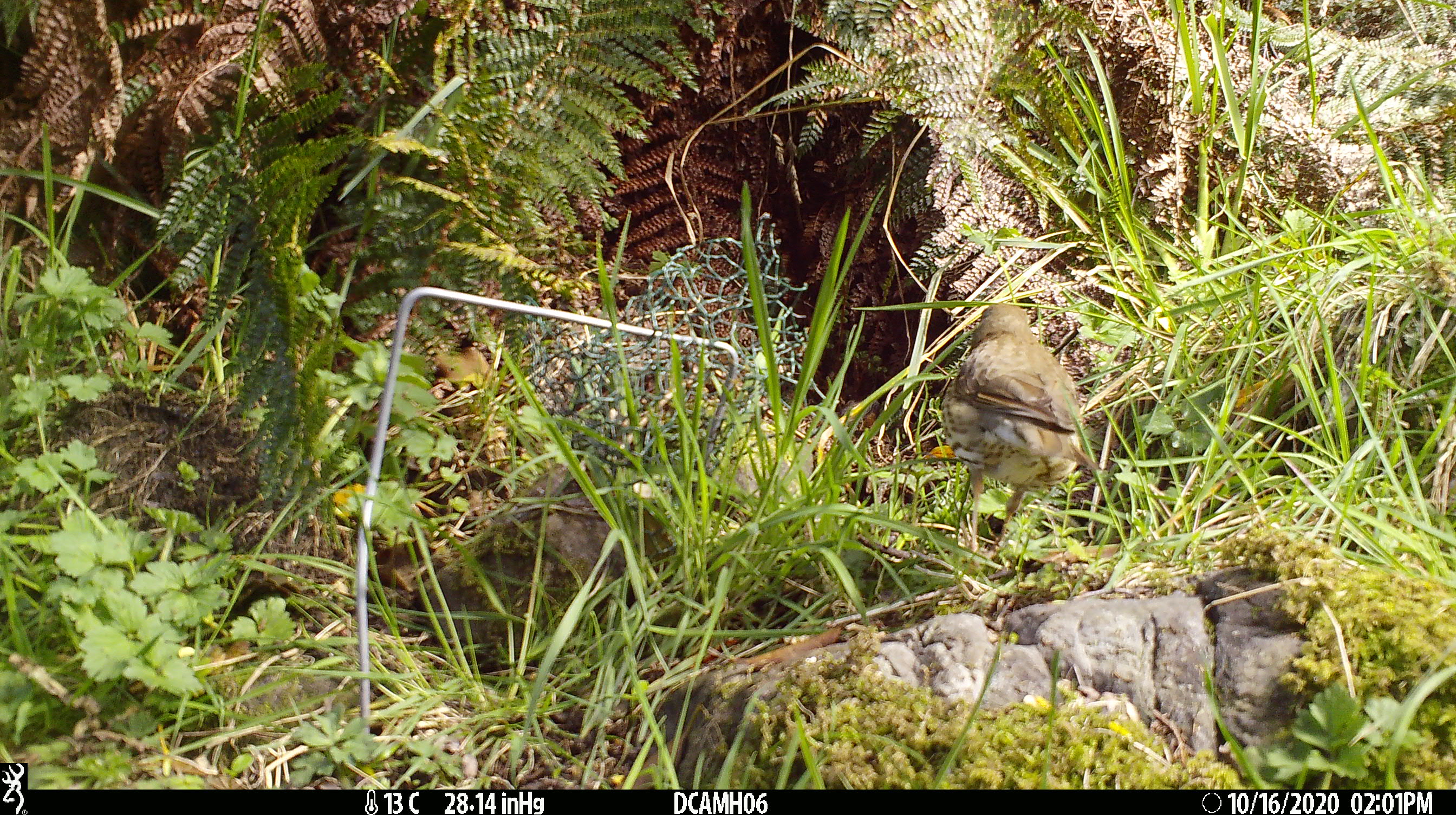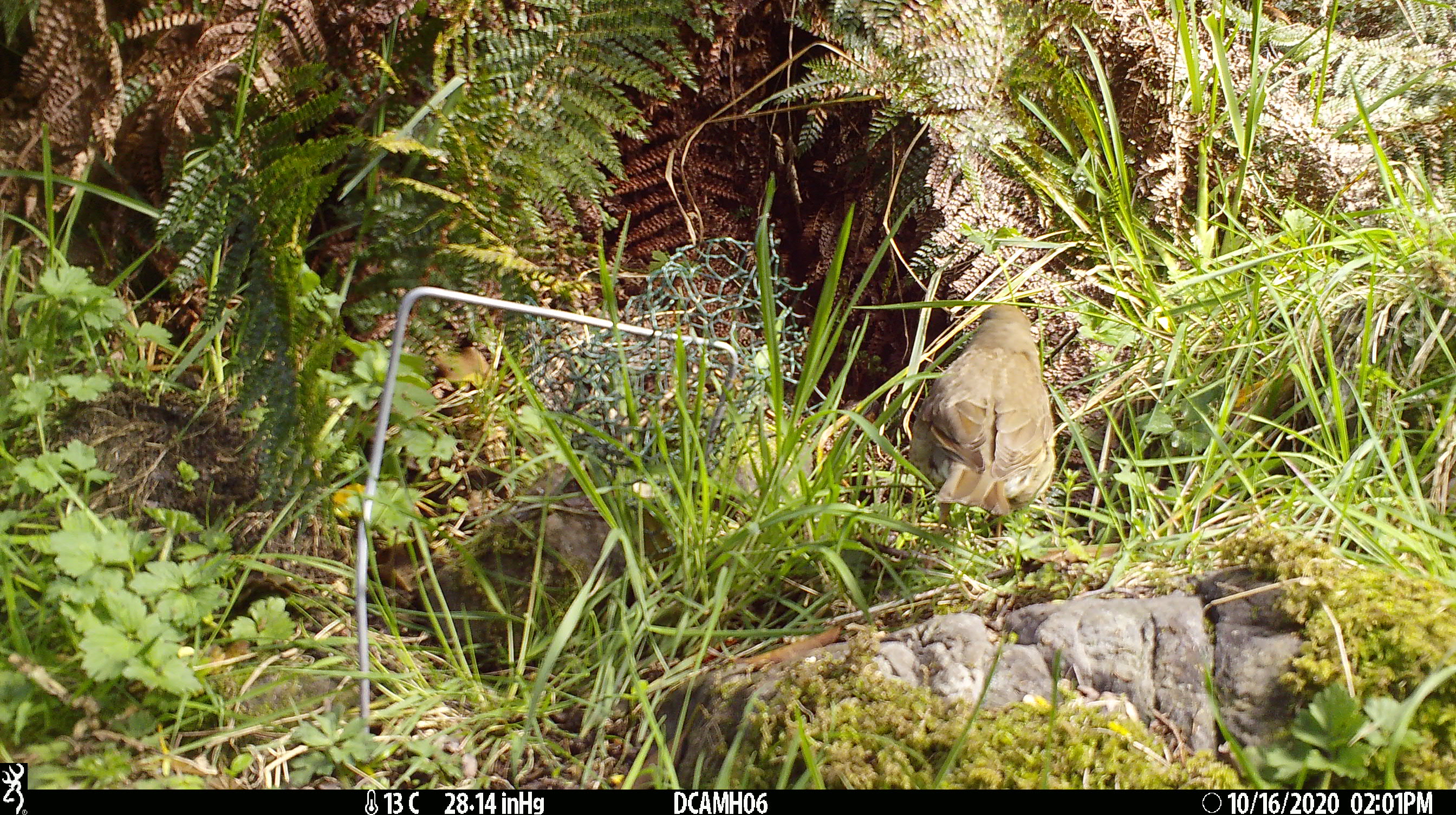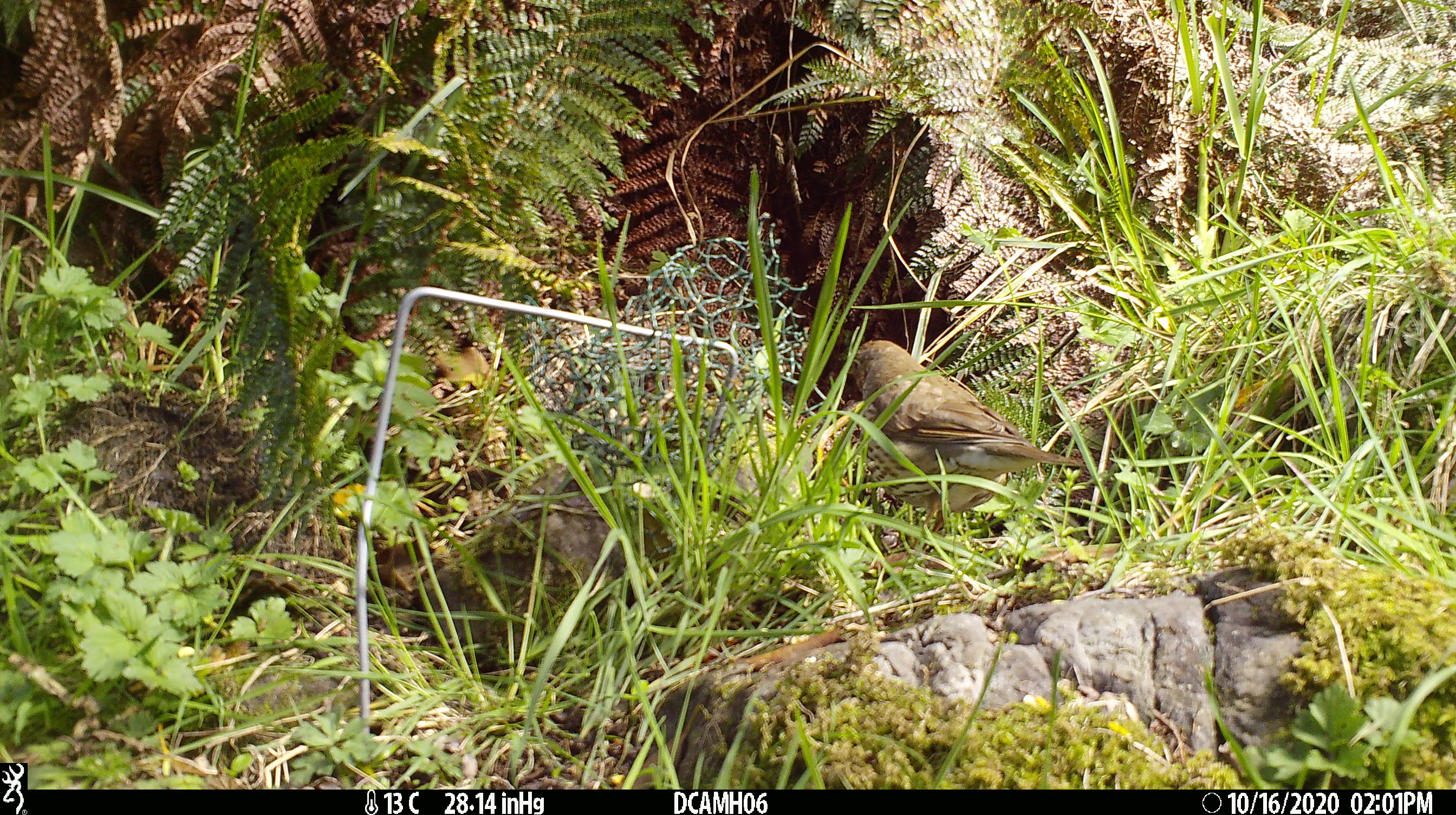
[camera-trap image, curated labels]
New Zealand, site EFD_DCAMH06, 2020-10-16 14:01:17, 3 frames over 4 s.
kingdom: Animalia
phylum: Chordata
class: Aves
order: Passeriformes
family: Turdidae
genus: Turdus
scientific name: Turdus philomelos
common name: song thrush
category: thrush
Thrush (song thrush) (Turdus philomelos).